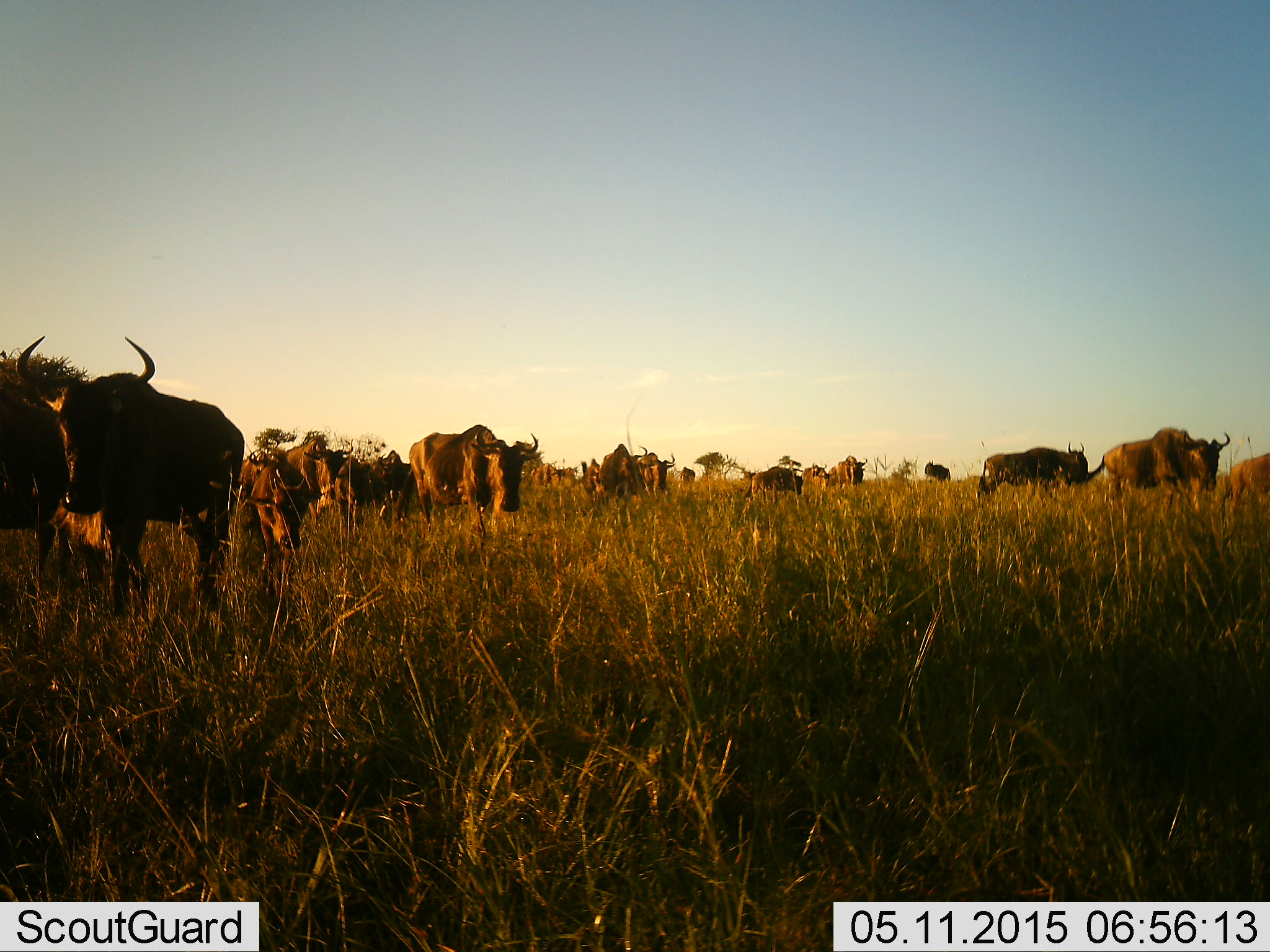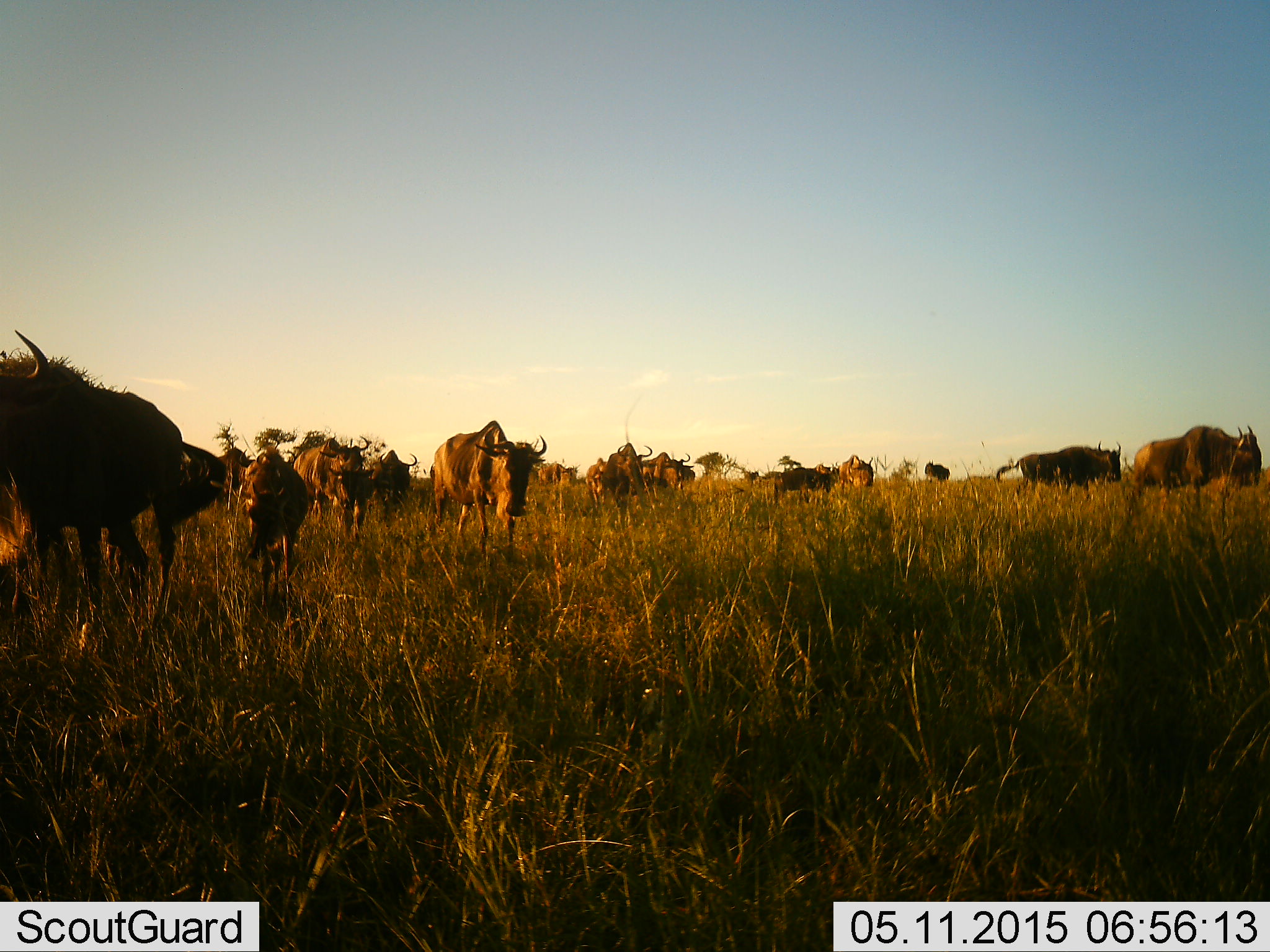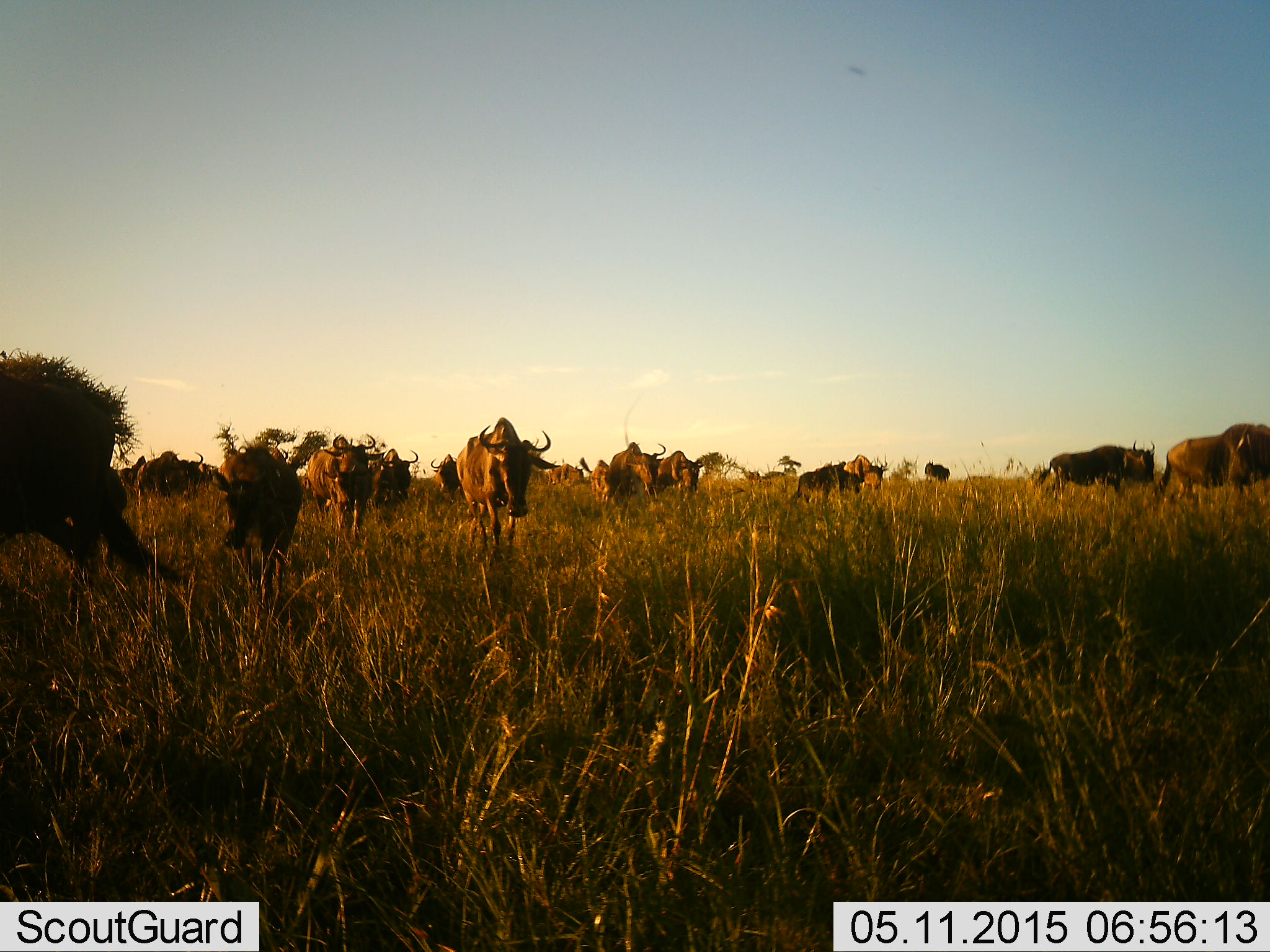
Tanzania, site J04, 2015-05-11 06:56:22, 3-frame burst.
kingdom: Animalia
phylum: Chordata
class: Mammalia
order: Artiodactyla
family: Bovidae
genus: Connochaetes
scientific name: Connochaetes taurinus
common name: blue wildebeest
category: wildebeest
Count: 11-50.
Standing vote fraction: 10%.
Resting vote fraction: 10%.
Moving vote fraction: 90%.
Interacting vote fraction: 0%.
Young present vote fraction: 10%.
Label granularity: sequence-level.